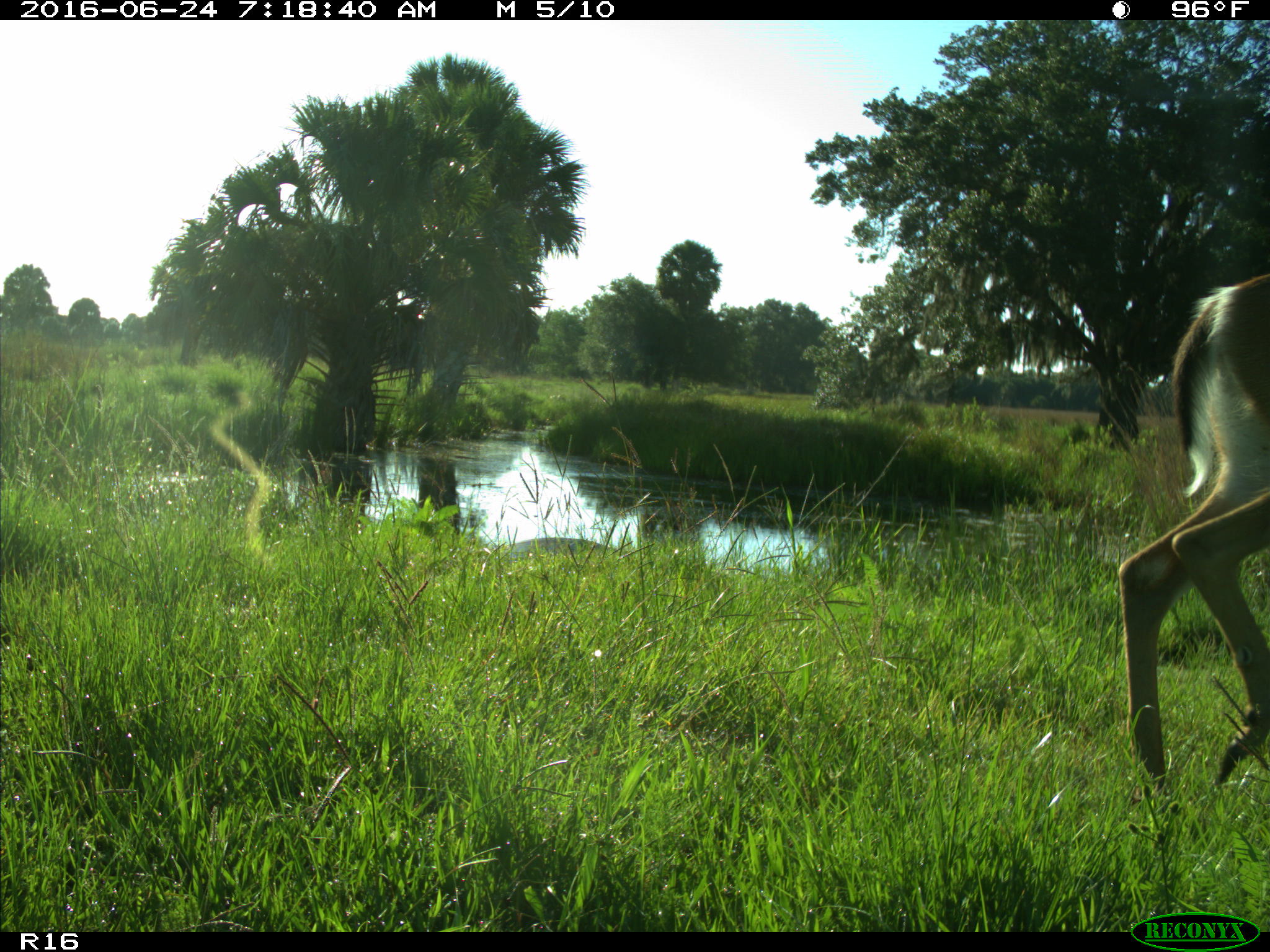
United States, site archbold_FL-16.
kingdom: Animalia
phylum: Chordata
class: Mammalia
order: Artiodactyla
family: Cervidae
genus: Odocoileus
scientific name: Odocoileus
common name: deer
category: unidentified deer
Unidentified deer (deer) (Odocoileus).